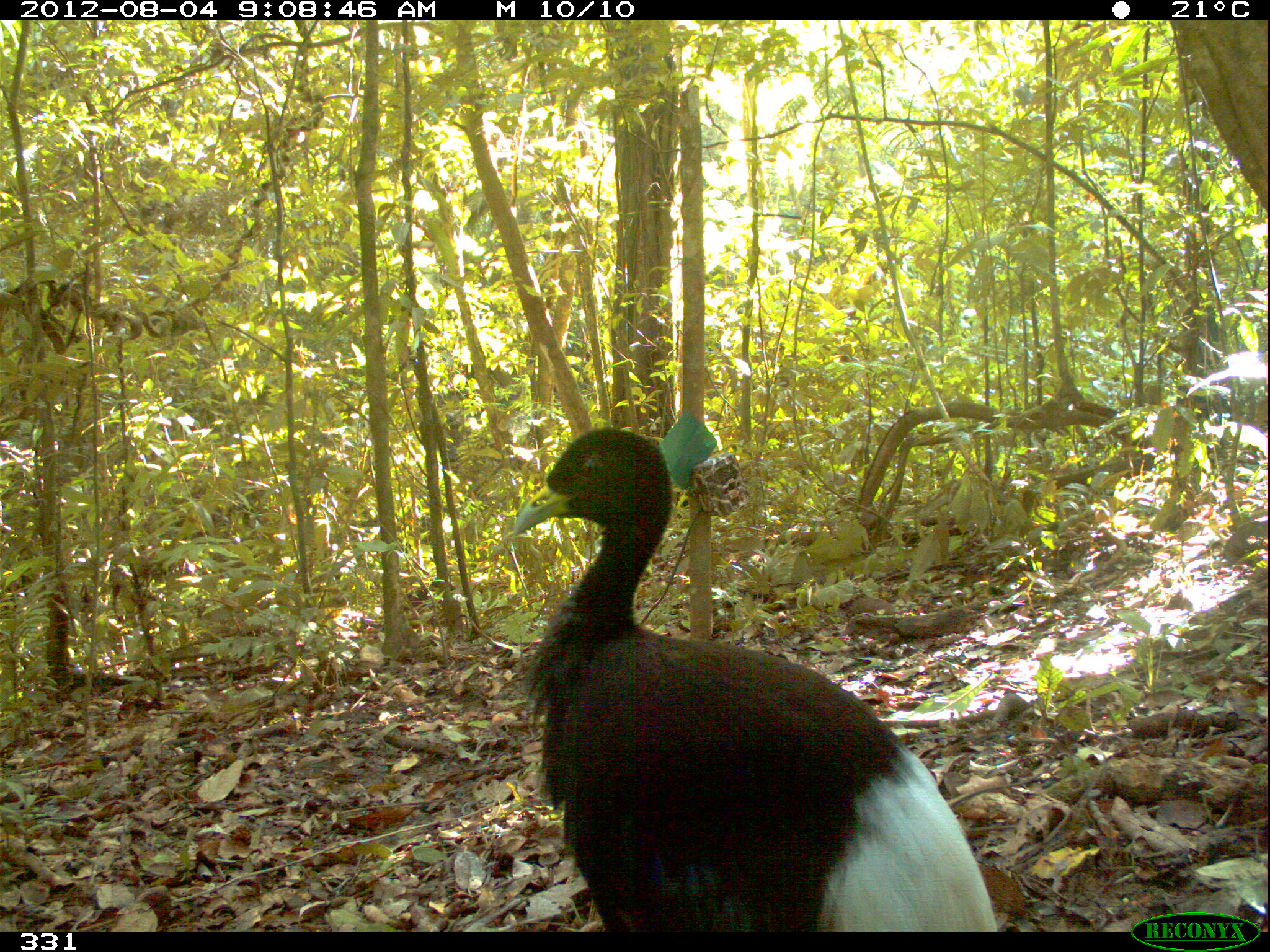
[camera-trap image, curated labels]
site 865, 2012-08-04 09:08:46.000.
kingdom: Animalia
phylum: Chordata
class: Aves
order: Gruiformes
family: Psophiidae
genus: Psophia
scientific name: Psophia leucoptera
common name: pale-winged trumpeter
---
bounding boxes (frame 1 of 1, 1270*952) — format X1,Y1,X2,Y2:
psophia leucoptera: 507,424,1001,933